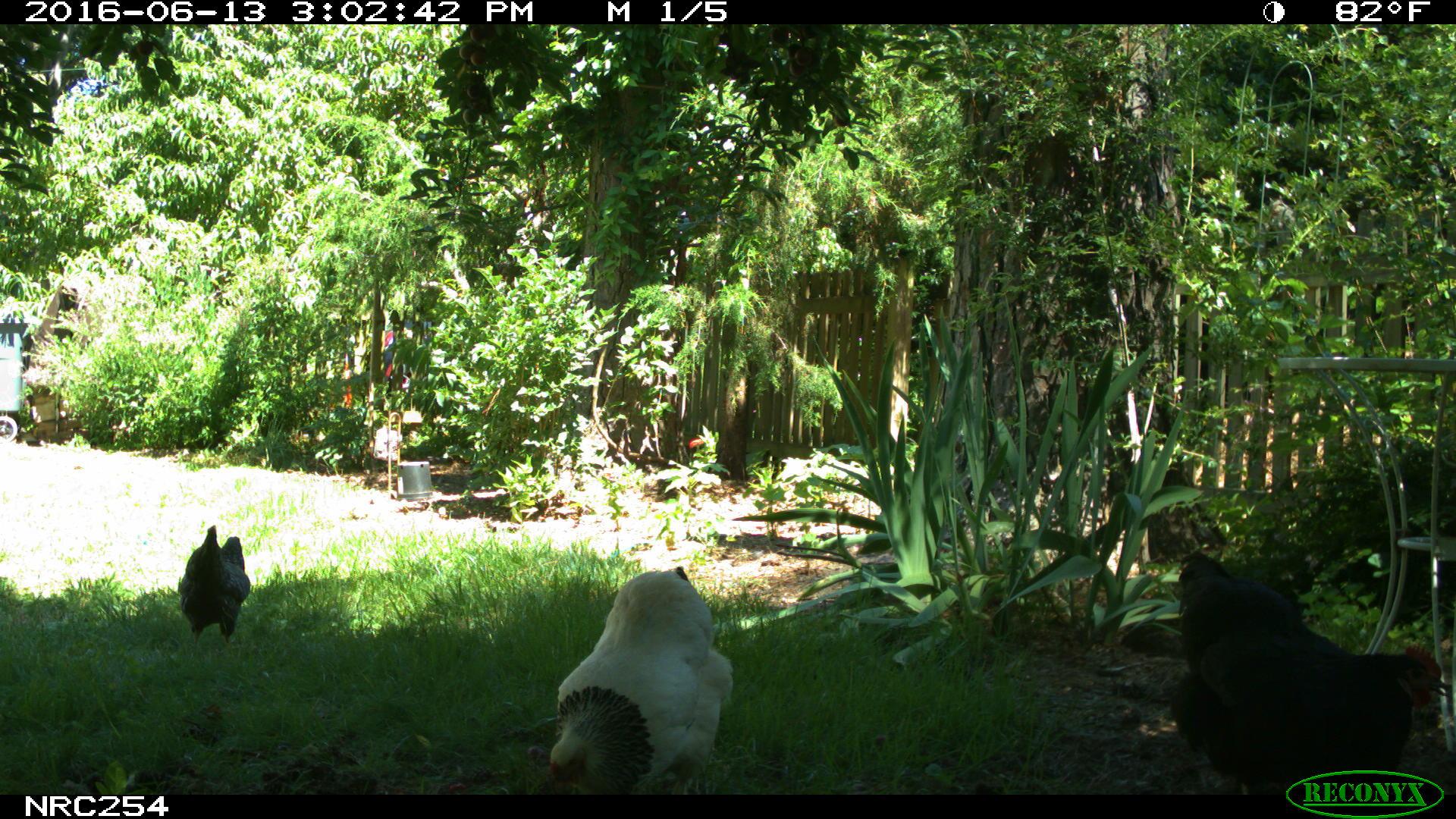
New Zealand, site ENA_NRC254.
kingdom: Animalia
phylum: Chordata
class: Aves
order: Galliformes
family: Phasianidae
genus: Gallus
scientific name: Gallus gallus domesticus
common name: chicken